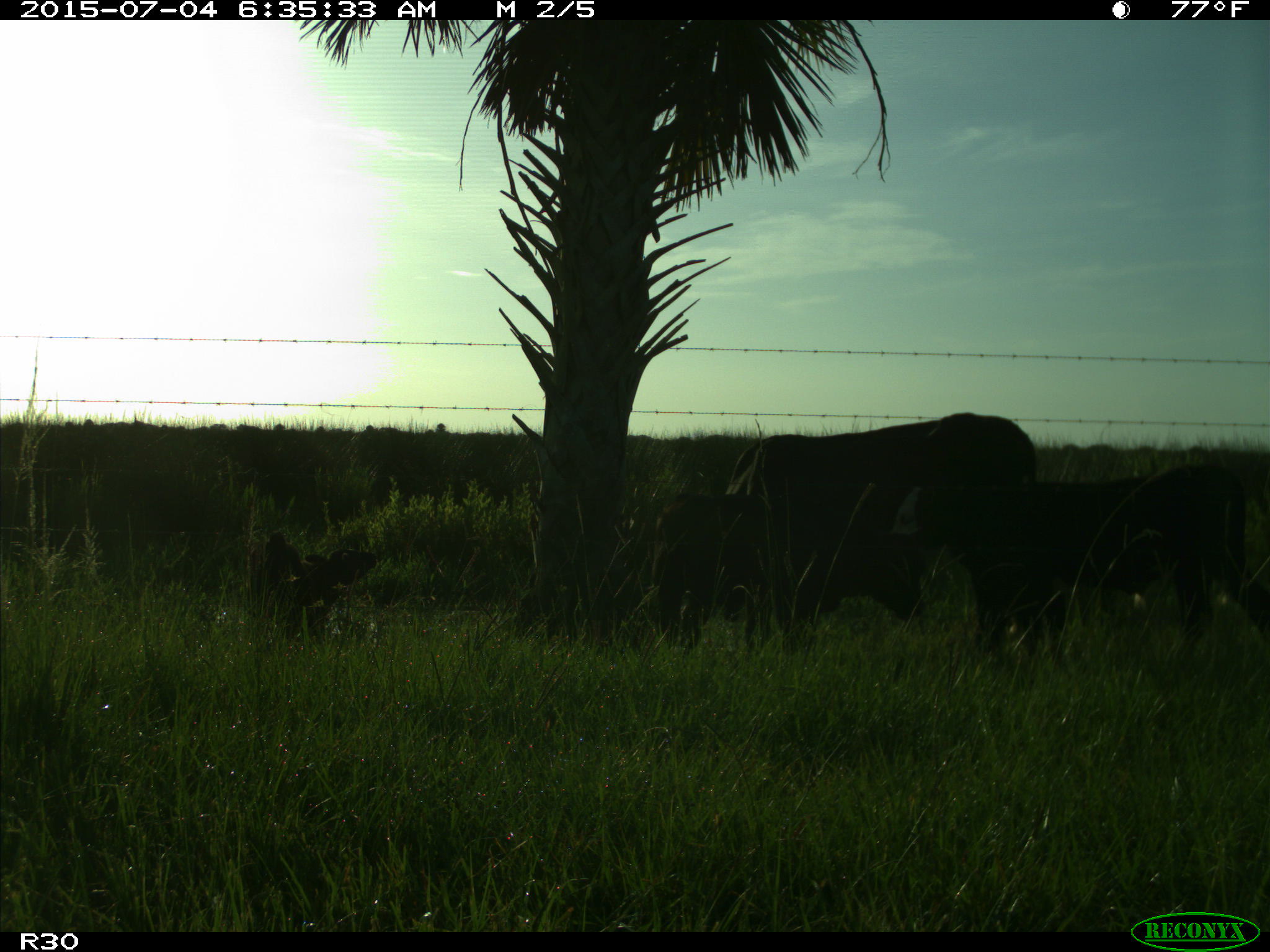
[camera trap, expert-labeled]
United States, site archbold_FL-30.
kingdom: Animalia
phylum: Chordata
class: Mammalia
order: Artiodactyla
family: Bovidae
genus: Bos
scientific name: Bos taurus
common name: domestic cow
Bos taurus (domestic cow).